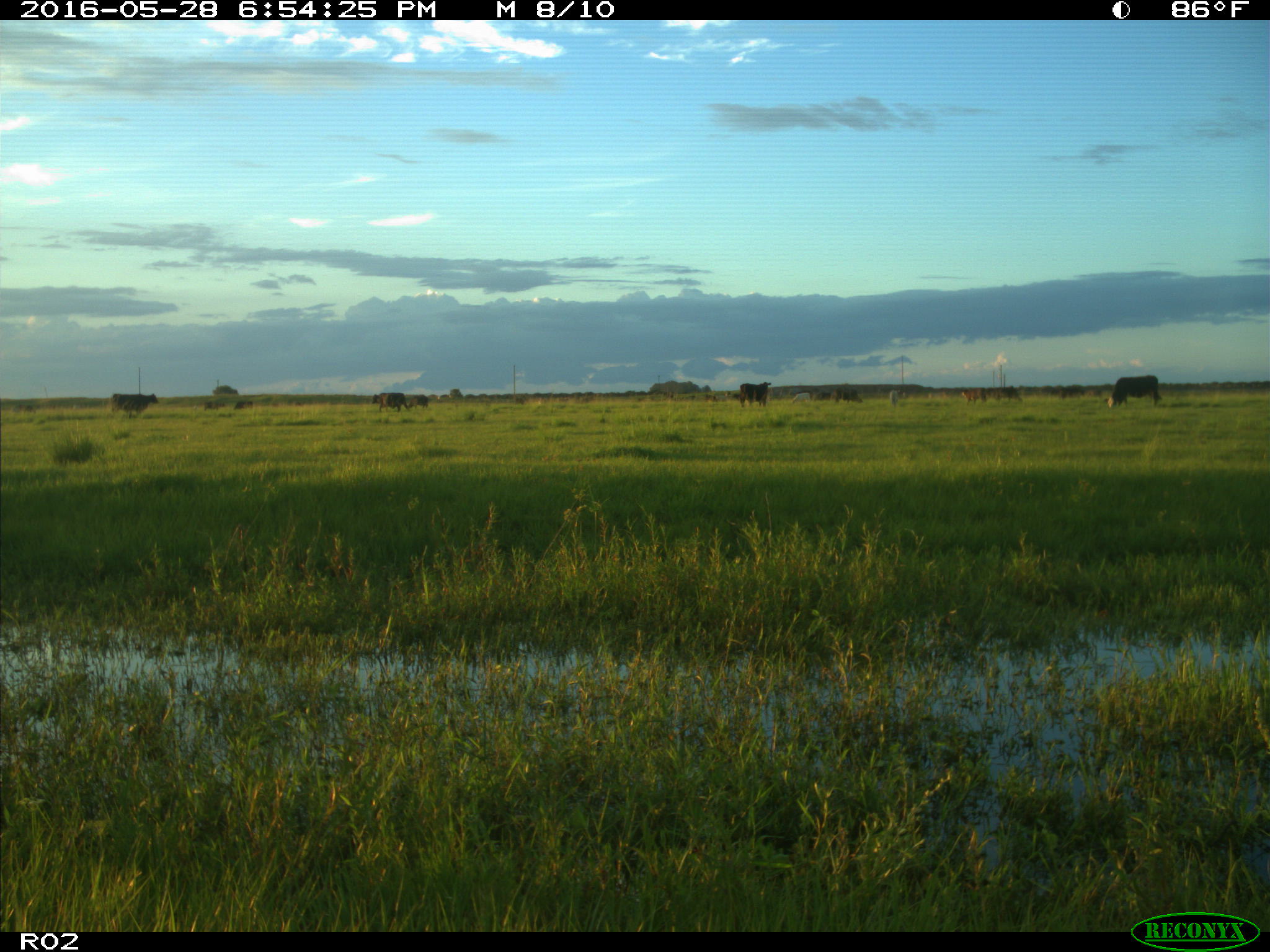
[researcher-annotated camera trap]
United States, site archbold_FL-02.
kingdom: Animalia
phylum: Chordata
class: Mammalia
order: Artiodactyla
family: Bovidae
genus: Bos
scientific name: Bos taurus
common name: domestic cow